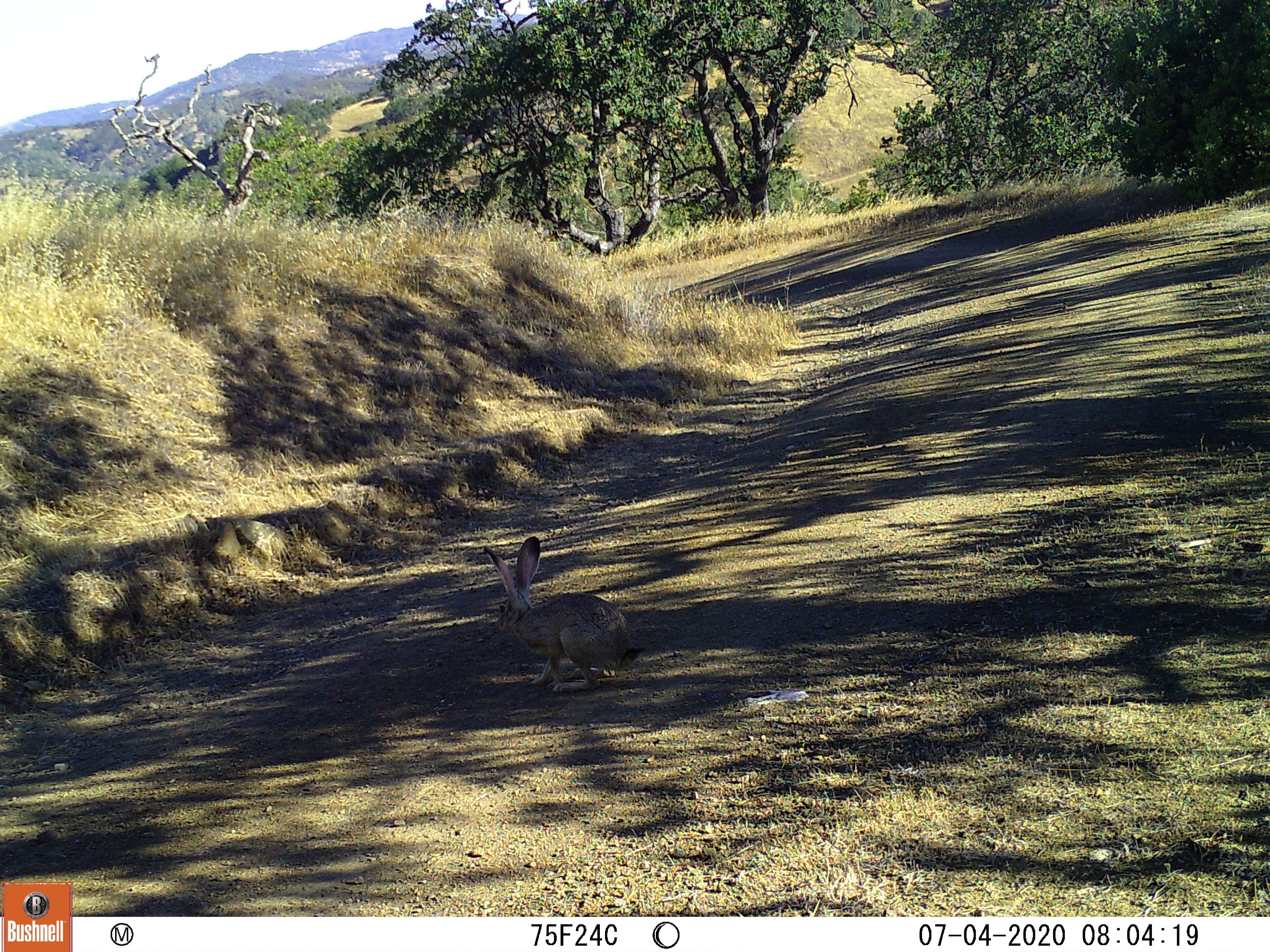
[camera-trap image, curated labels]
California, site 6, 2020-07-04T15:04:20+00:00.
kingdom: Animalia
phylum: Chordata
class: Mammalia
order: Lagomorpha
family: Leporidae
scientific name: Leporidae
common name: rabbit